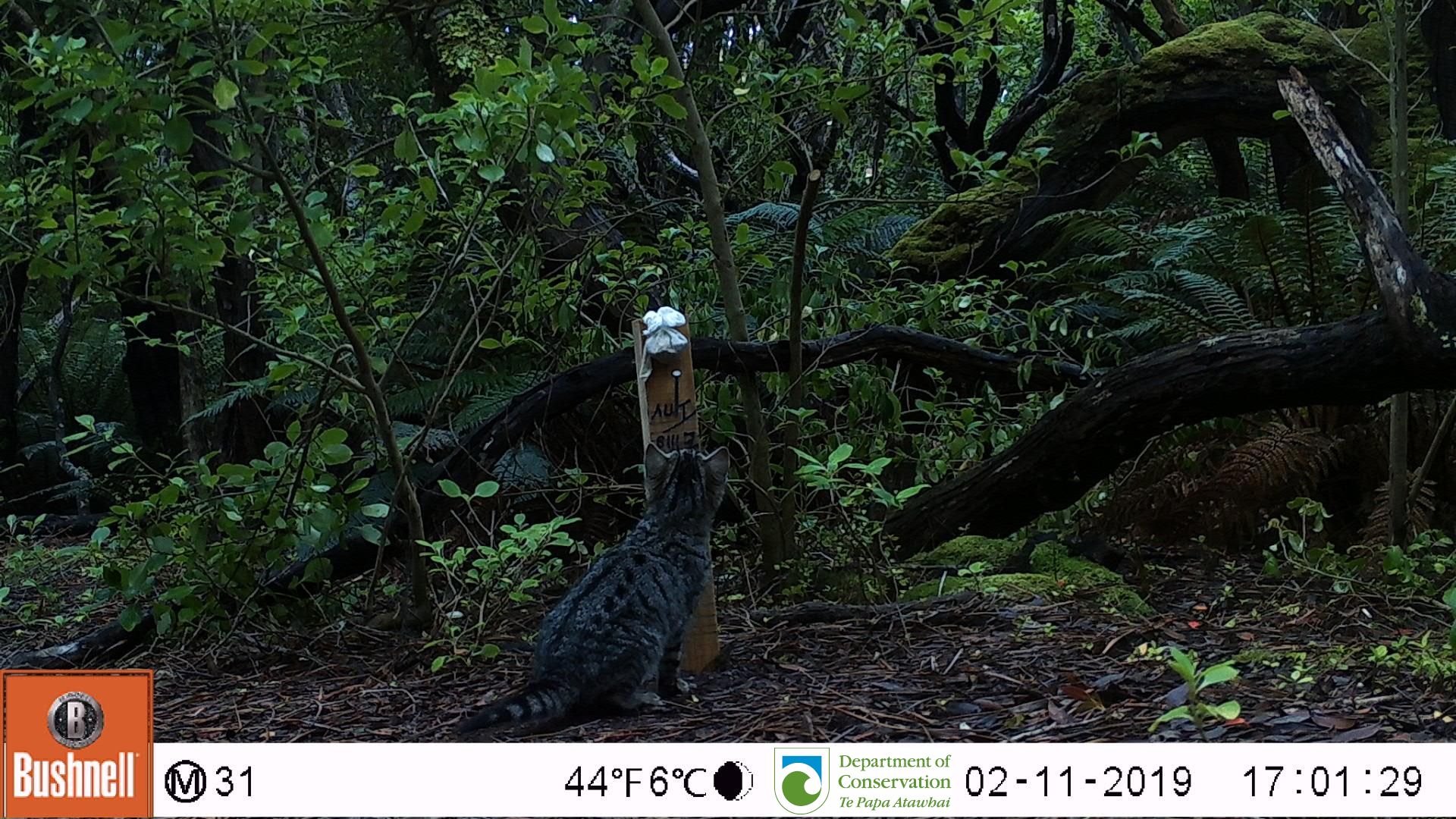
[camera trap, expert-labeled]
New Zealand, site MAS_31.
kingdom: Animalia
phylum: Chordata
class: Mammalia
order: Carnivora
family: Felidae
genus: Felis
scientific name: Felis catus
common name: domestic cat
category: cat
Cat (domestic cat) (Felis catus).